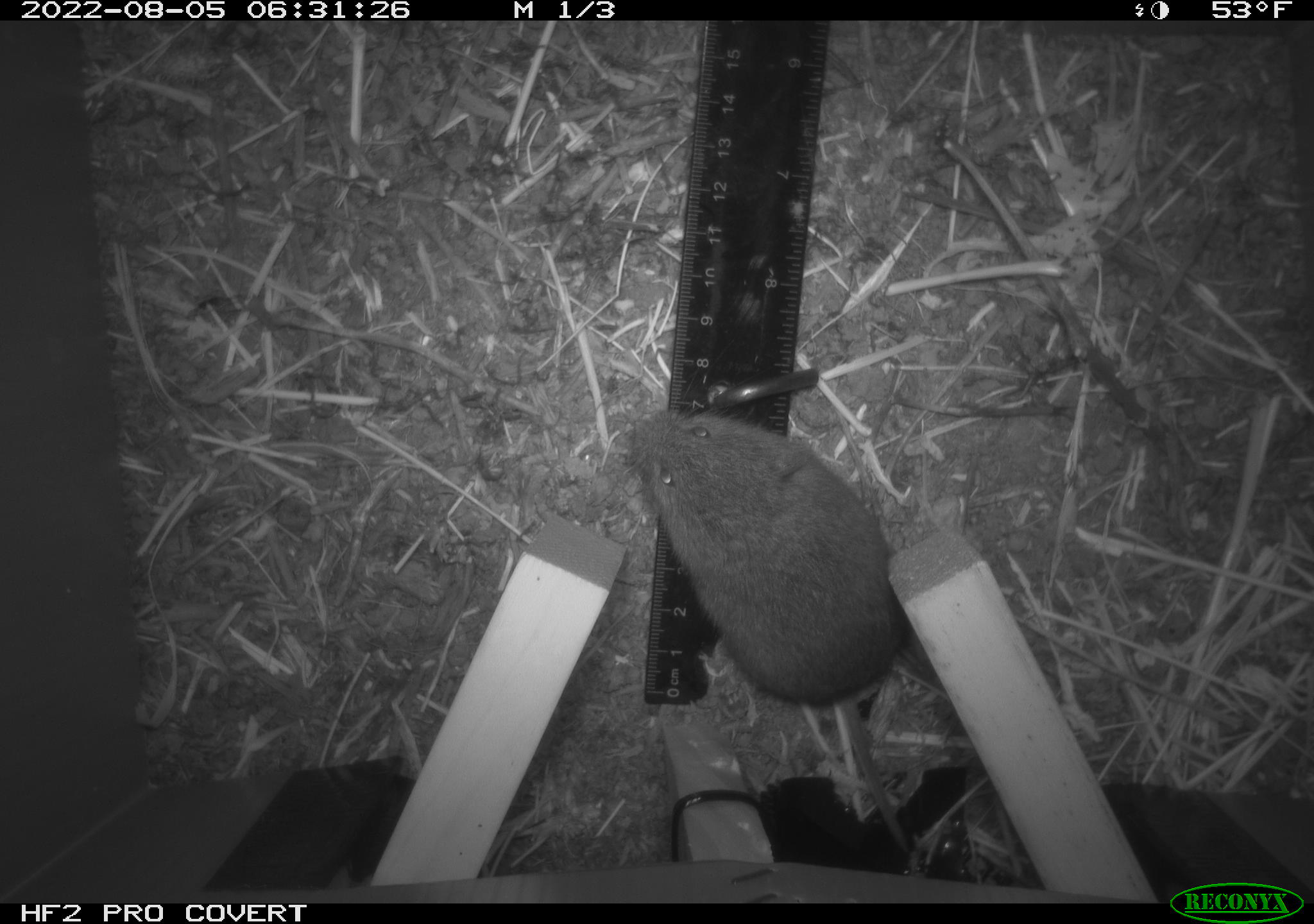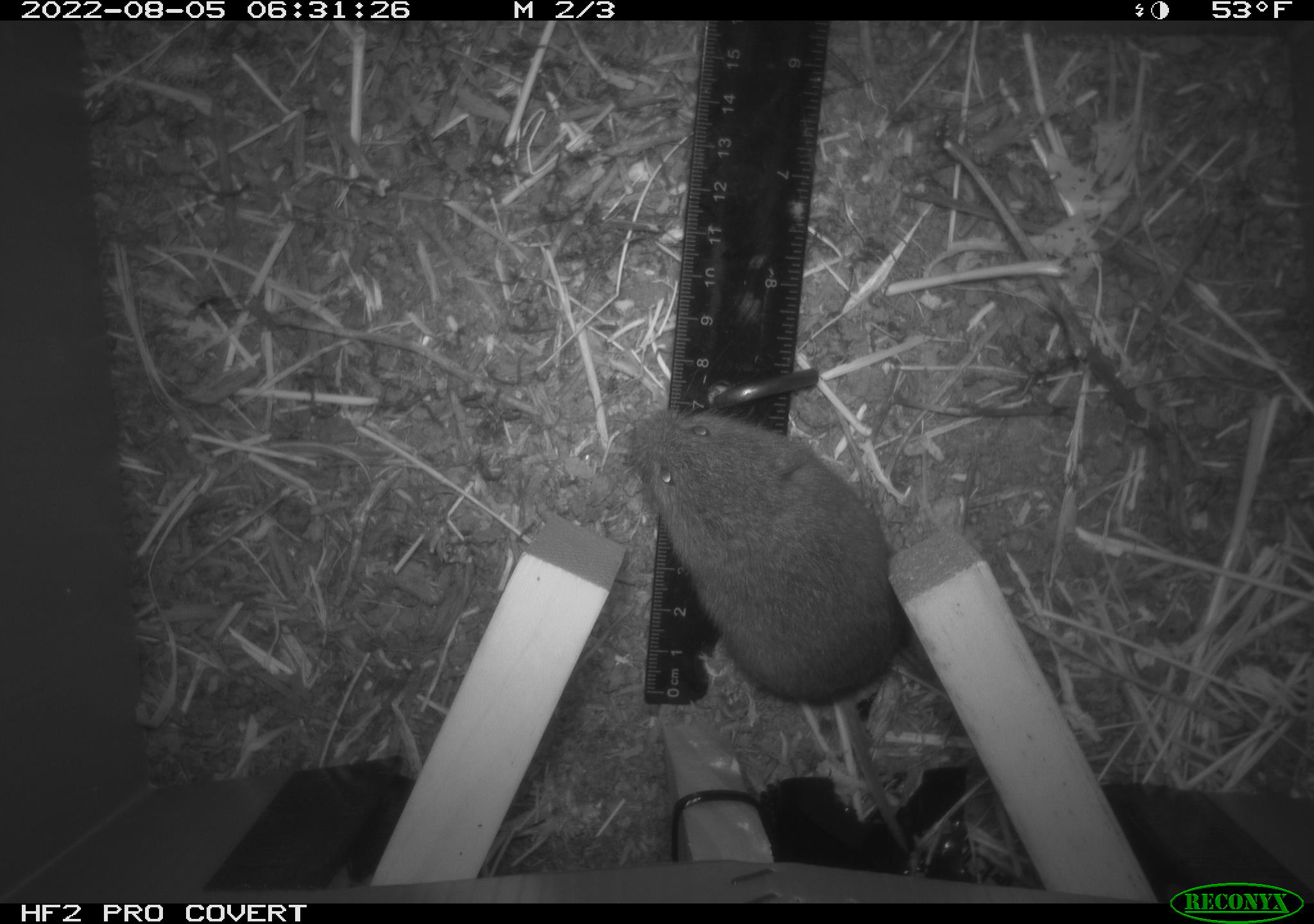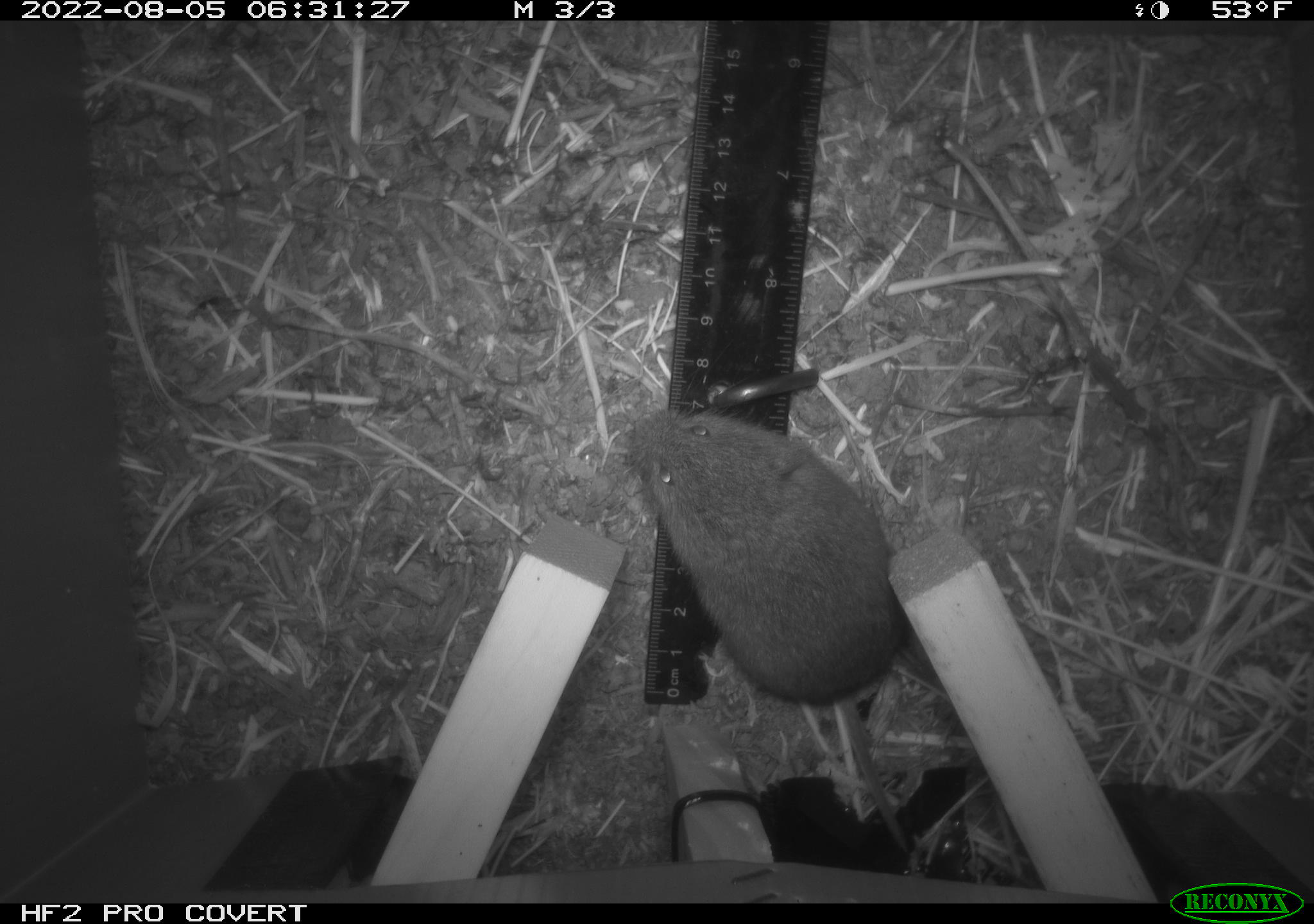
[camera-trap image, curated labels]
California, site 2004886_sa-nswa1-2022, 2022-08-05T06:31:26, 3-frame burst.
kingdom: Animalia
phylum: Chordata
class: Mammalia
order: Rodentia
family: Cricetidae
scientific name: Cricetidae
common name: hamsters, voles, lemmings, and allies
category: cricetidae family